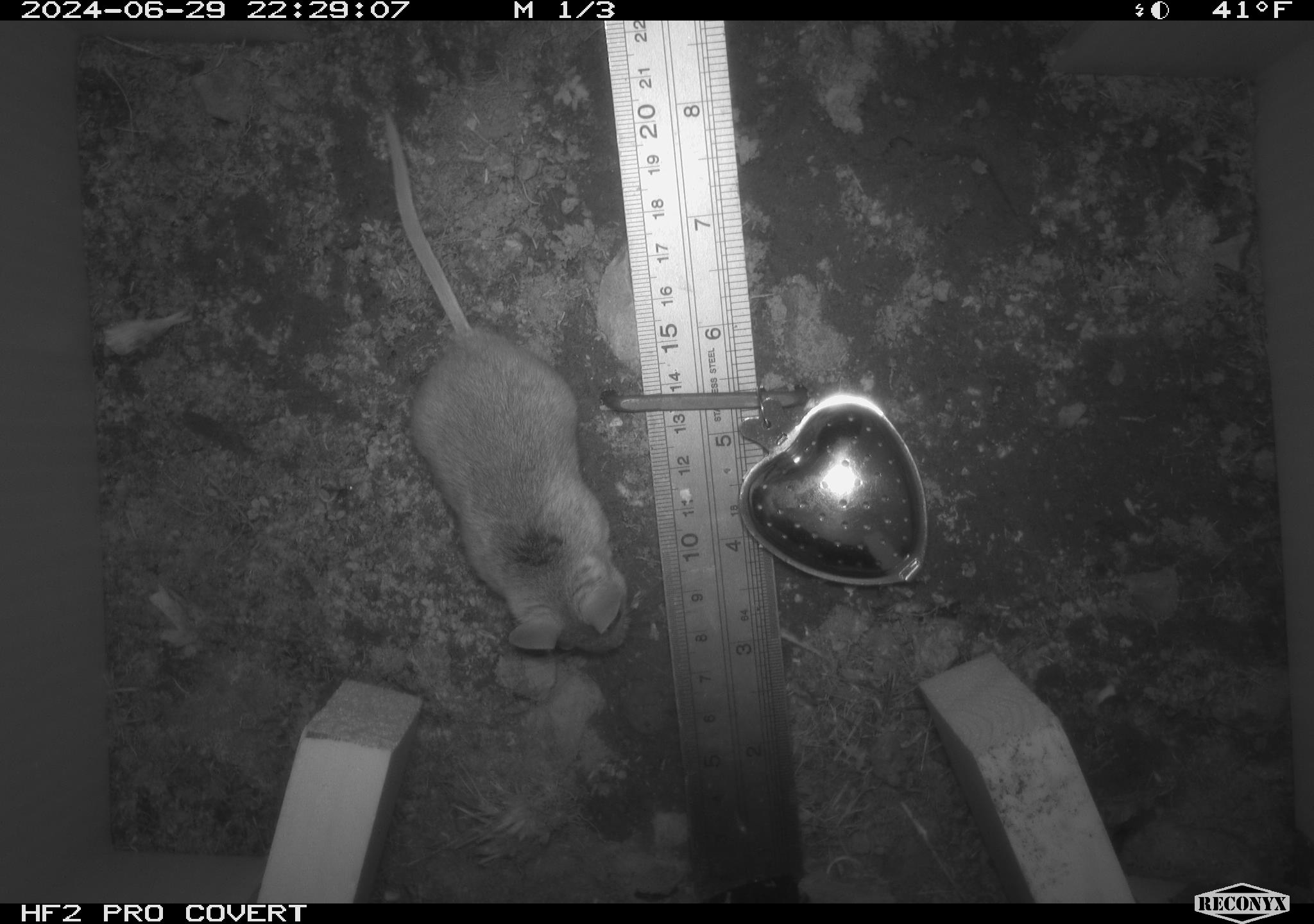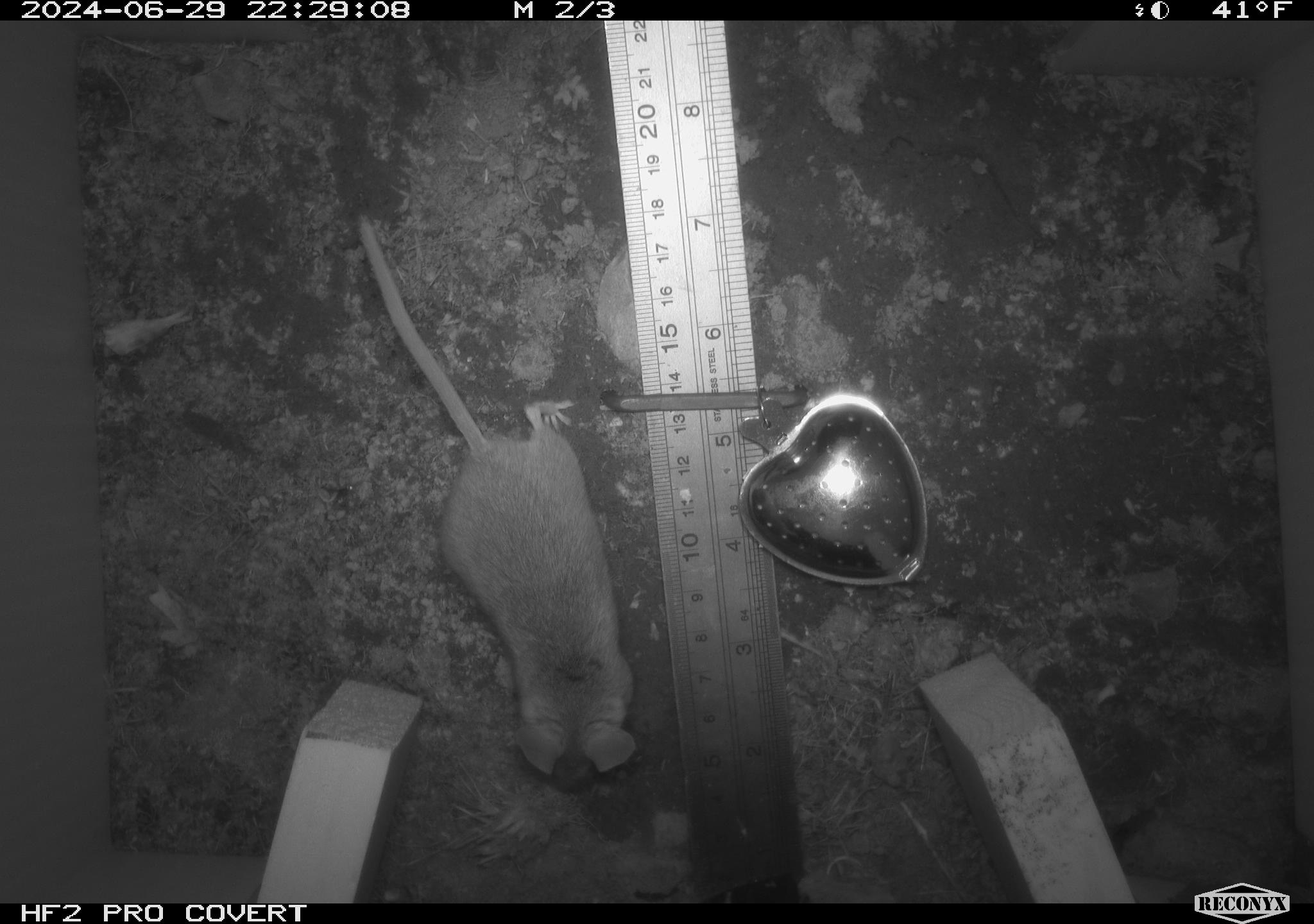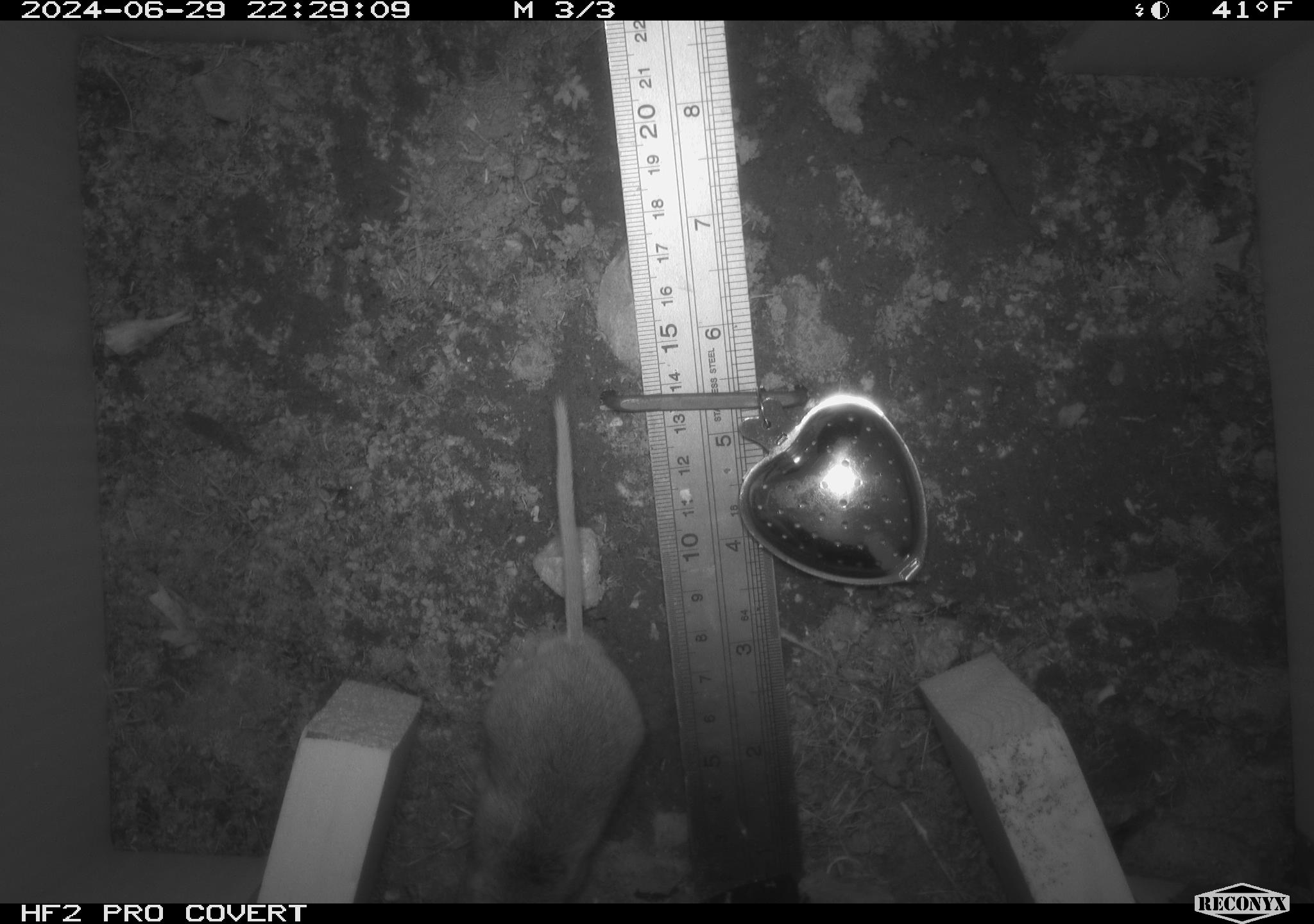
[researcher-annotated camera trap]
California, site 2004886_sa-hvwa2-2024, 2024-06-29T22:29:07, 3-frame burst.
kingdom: Animalia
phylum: Chordata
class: Mammalia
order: Rodentia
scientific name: Rodentia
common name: mouse species